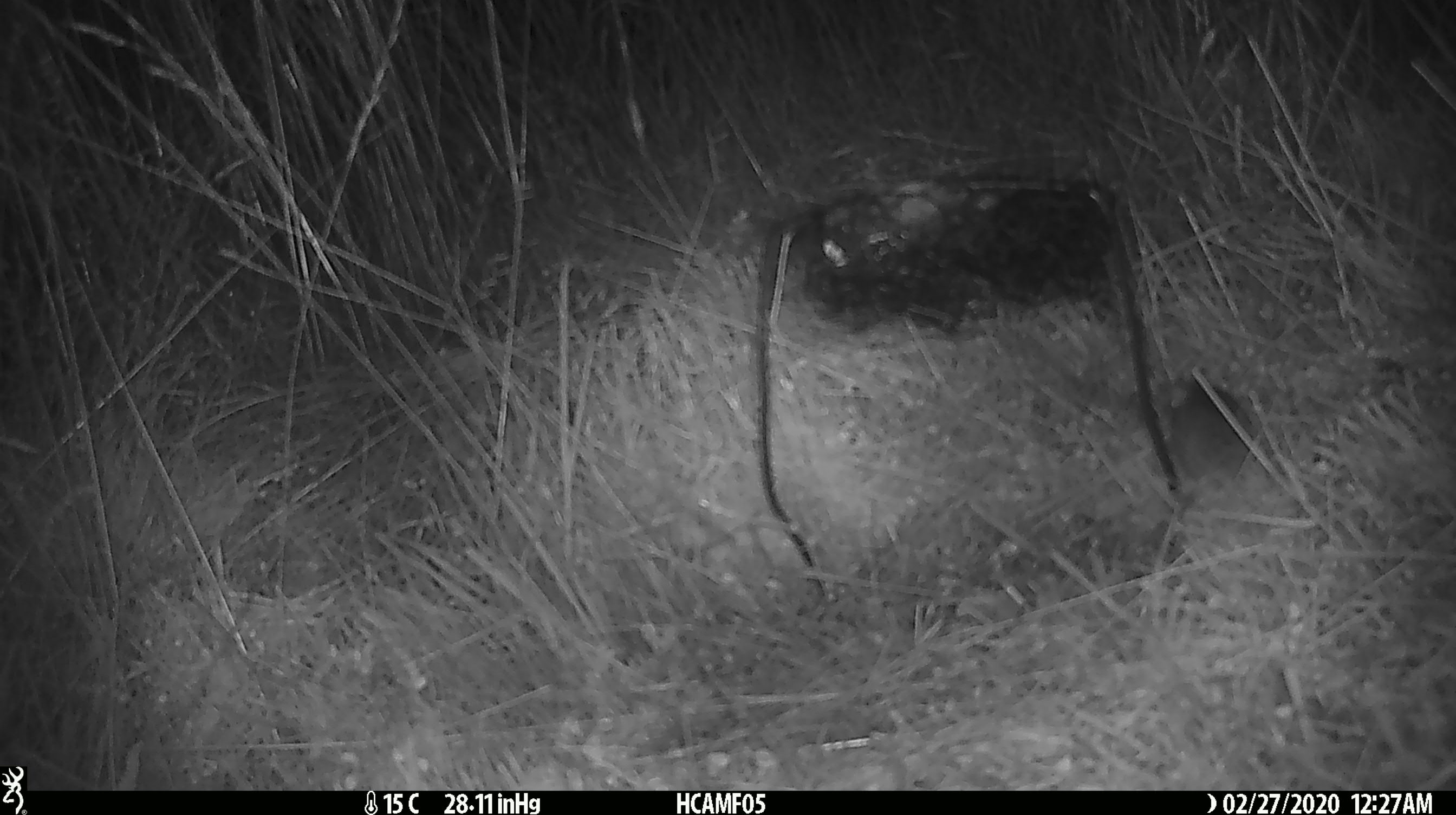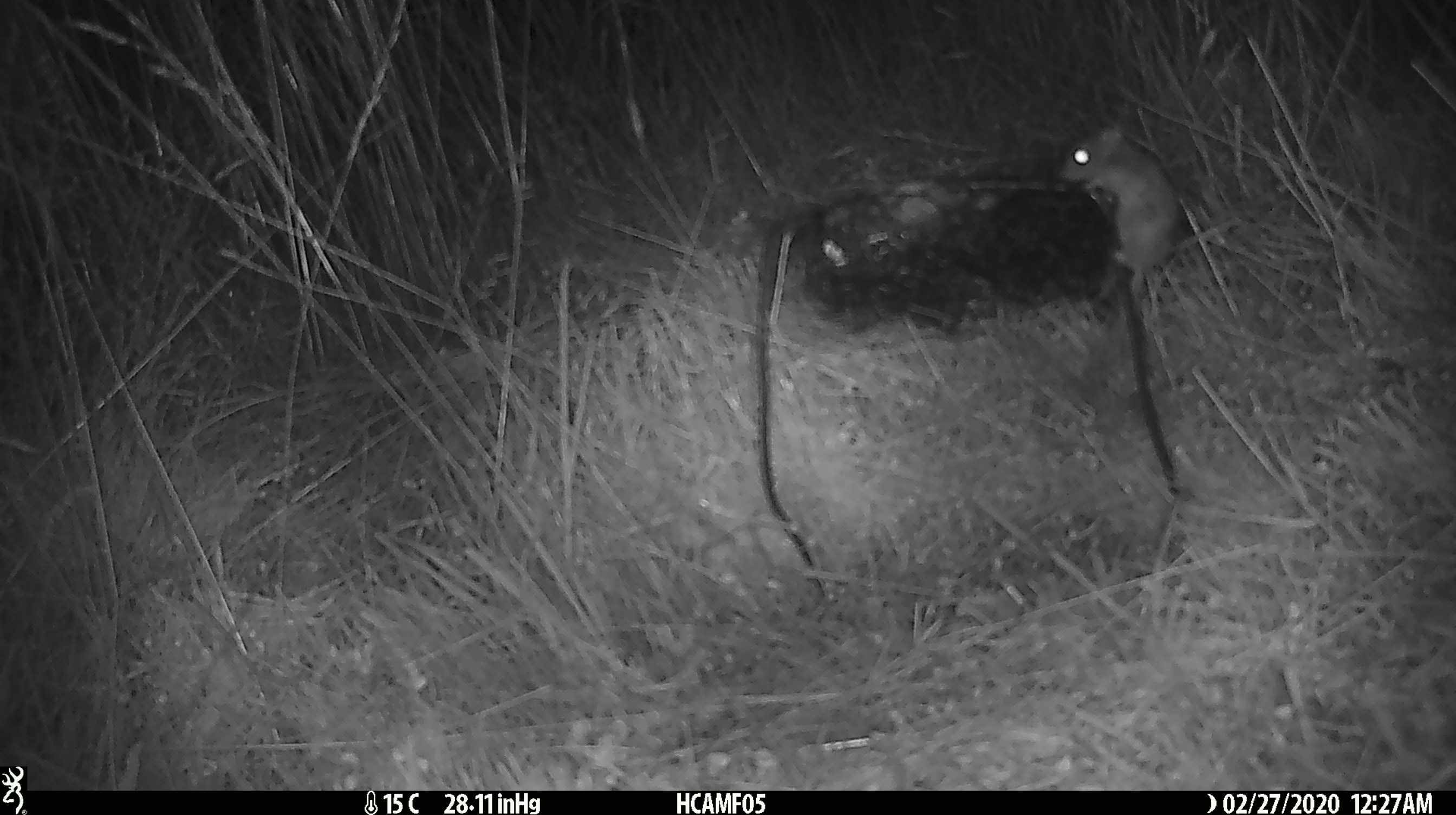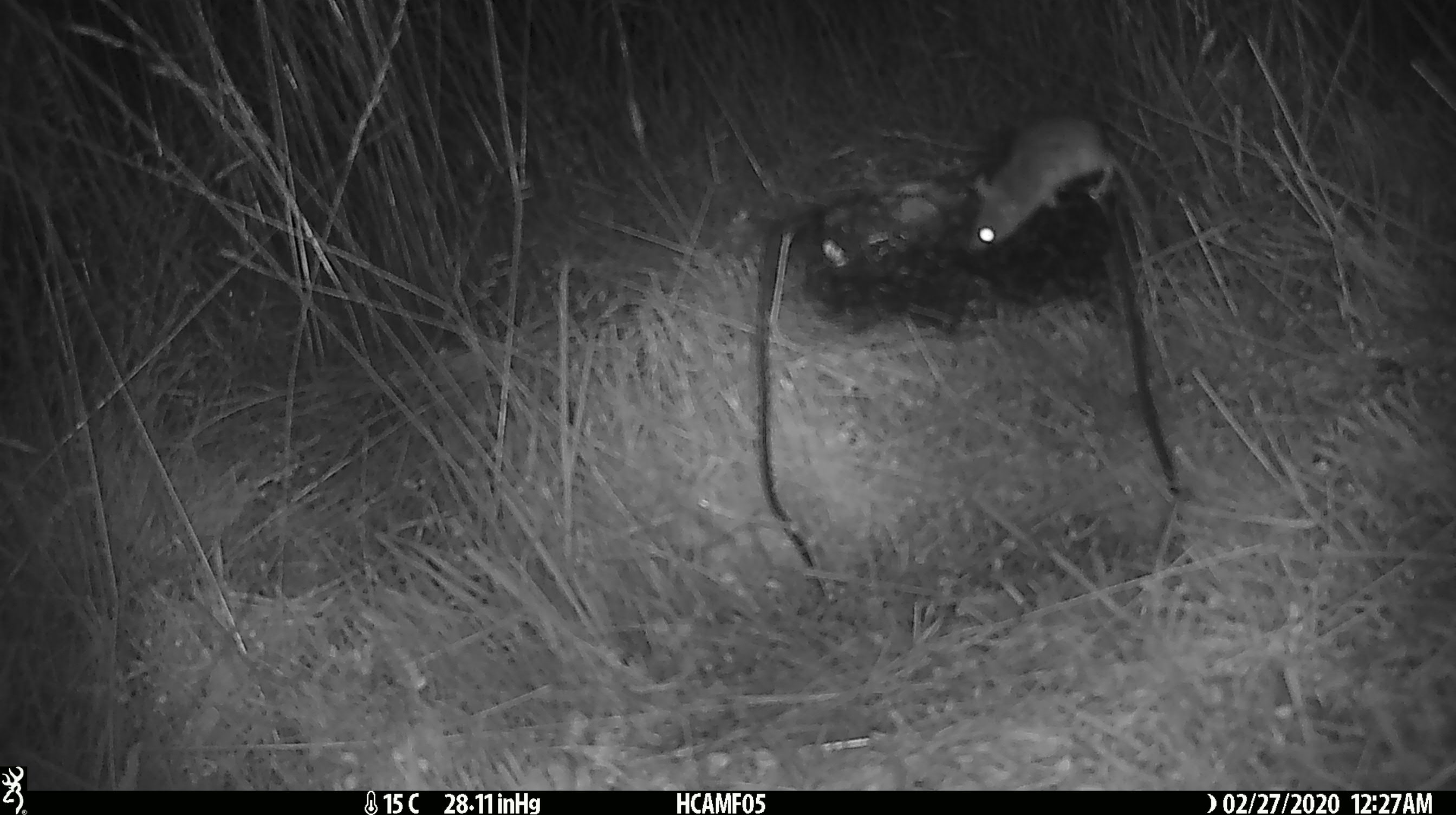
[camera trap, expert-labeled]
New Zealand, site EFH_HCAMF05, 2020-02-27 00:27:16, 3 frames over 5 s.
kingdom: Animalia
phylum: Chordata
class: Mammalia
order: Rodentia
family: Muridae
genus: Mus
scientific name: Mus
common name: mouse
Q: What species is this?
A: Mouse (Mus).